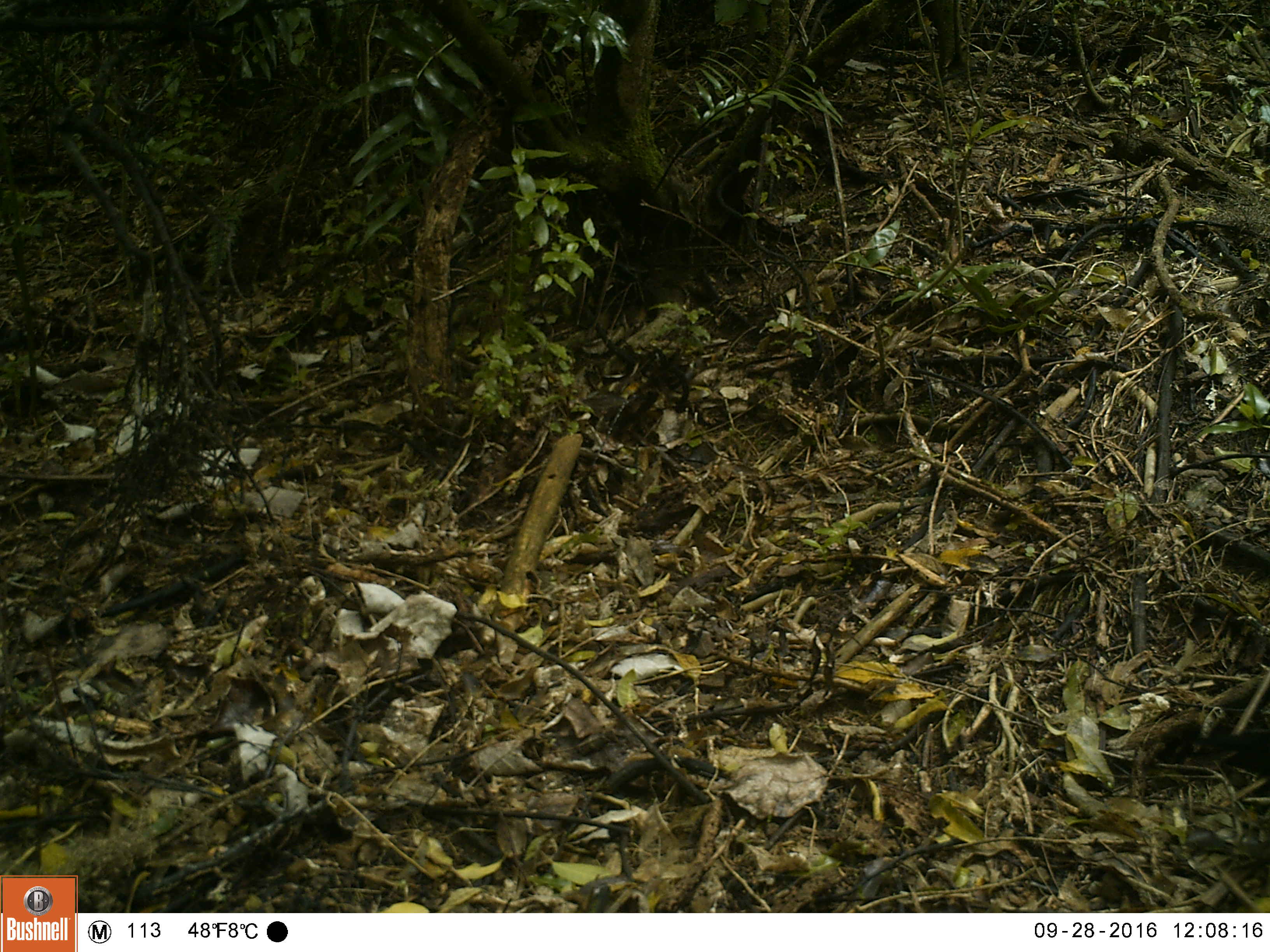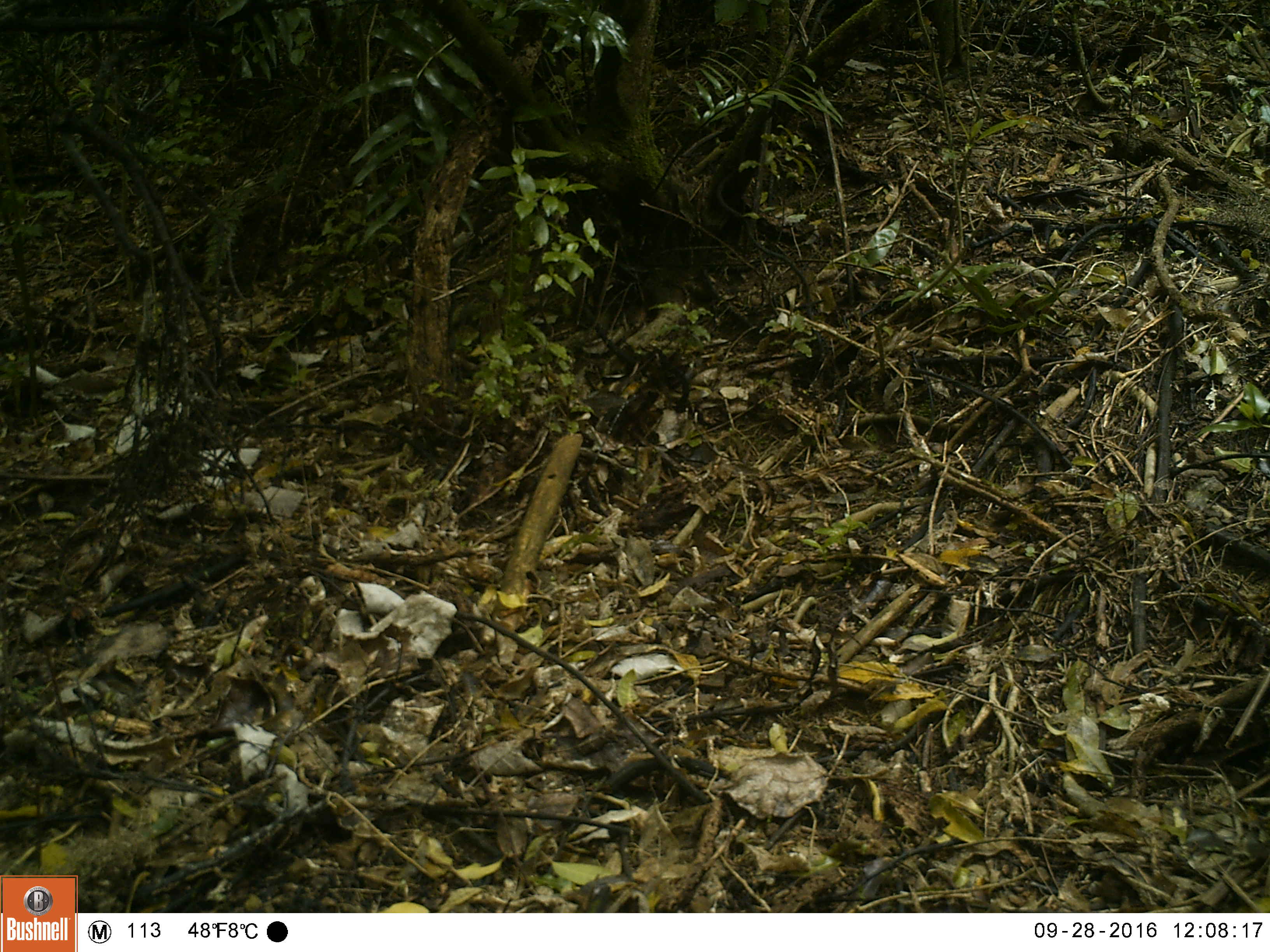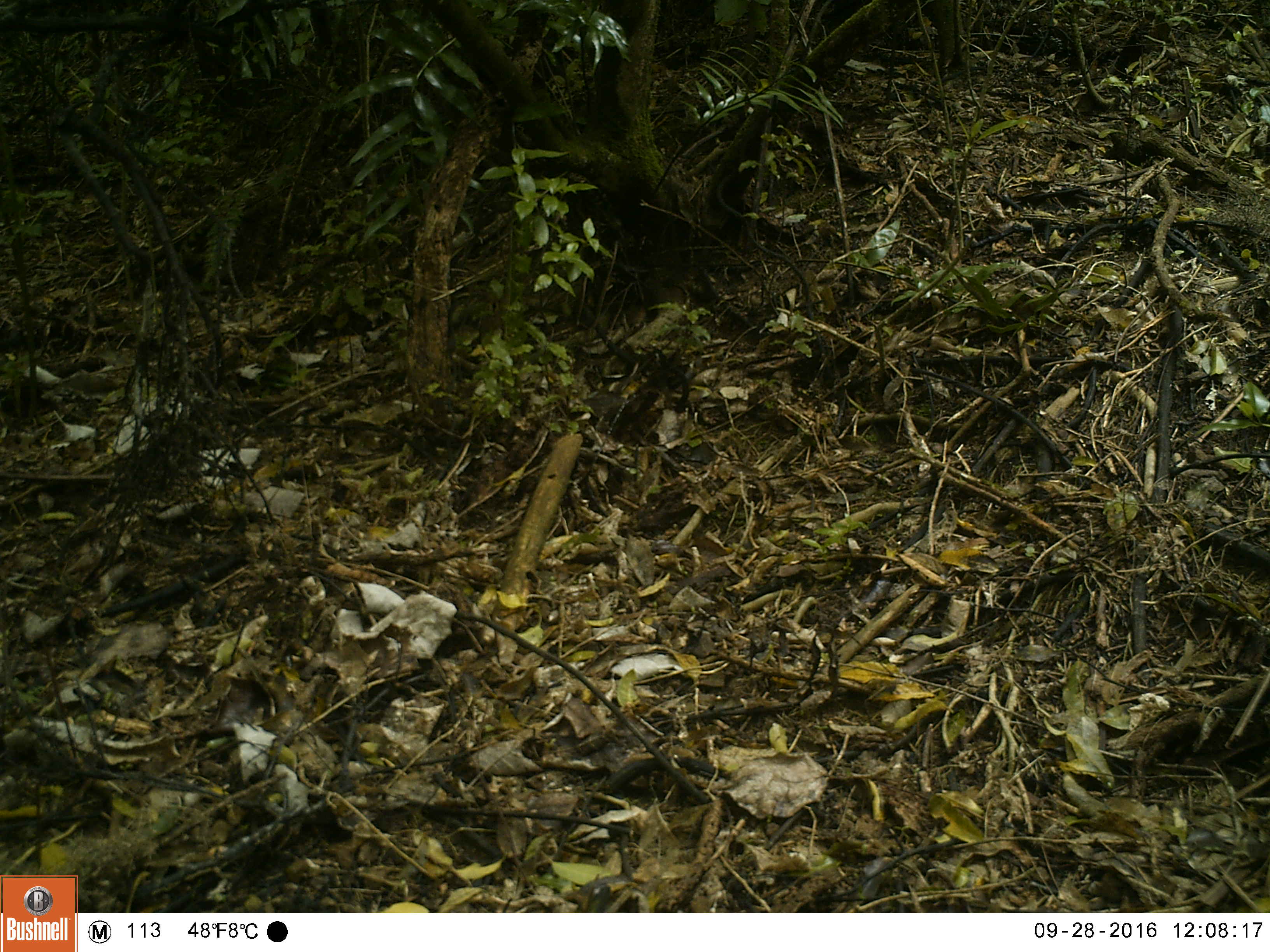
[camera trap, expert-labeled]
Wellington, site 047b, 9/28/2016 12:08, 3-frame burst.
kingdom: Animalia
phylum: Chordata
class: Aves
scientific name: Aves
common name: bird